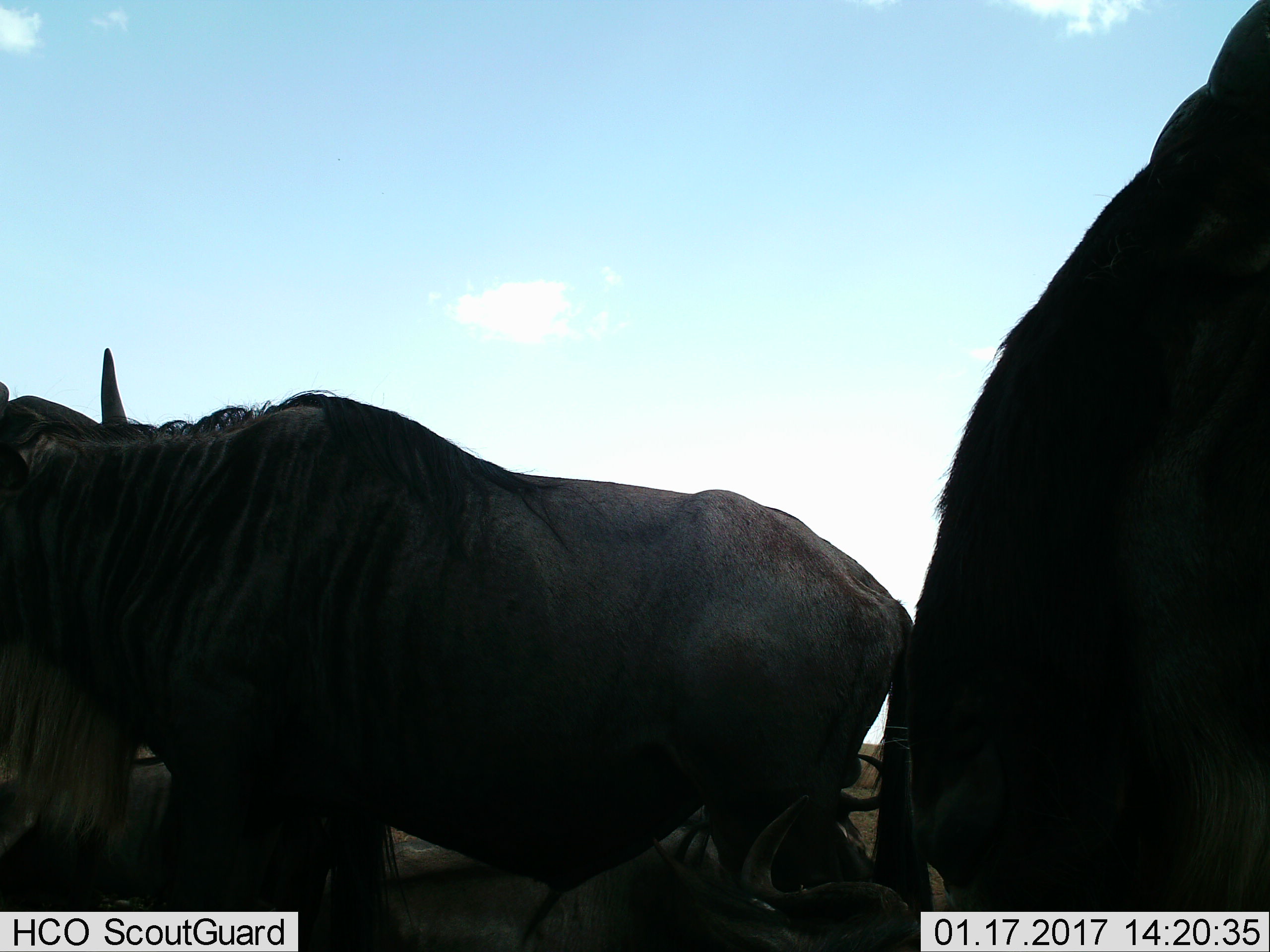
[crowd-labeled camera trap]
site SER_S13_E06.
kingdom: Animalia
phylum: Chordata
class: Mammalia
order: Artiodactyla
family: Bovidae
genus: Connochaetes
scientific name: Connochaetes taurinus taurinus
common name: blue wildebeest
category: wildebeestblue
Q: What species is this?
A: Wildebeestblue (blue wildebeest) (Connochaetes taurinus taurinus).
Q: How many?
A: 3.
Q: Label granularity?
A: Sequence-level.